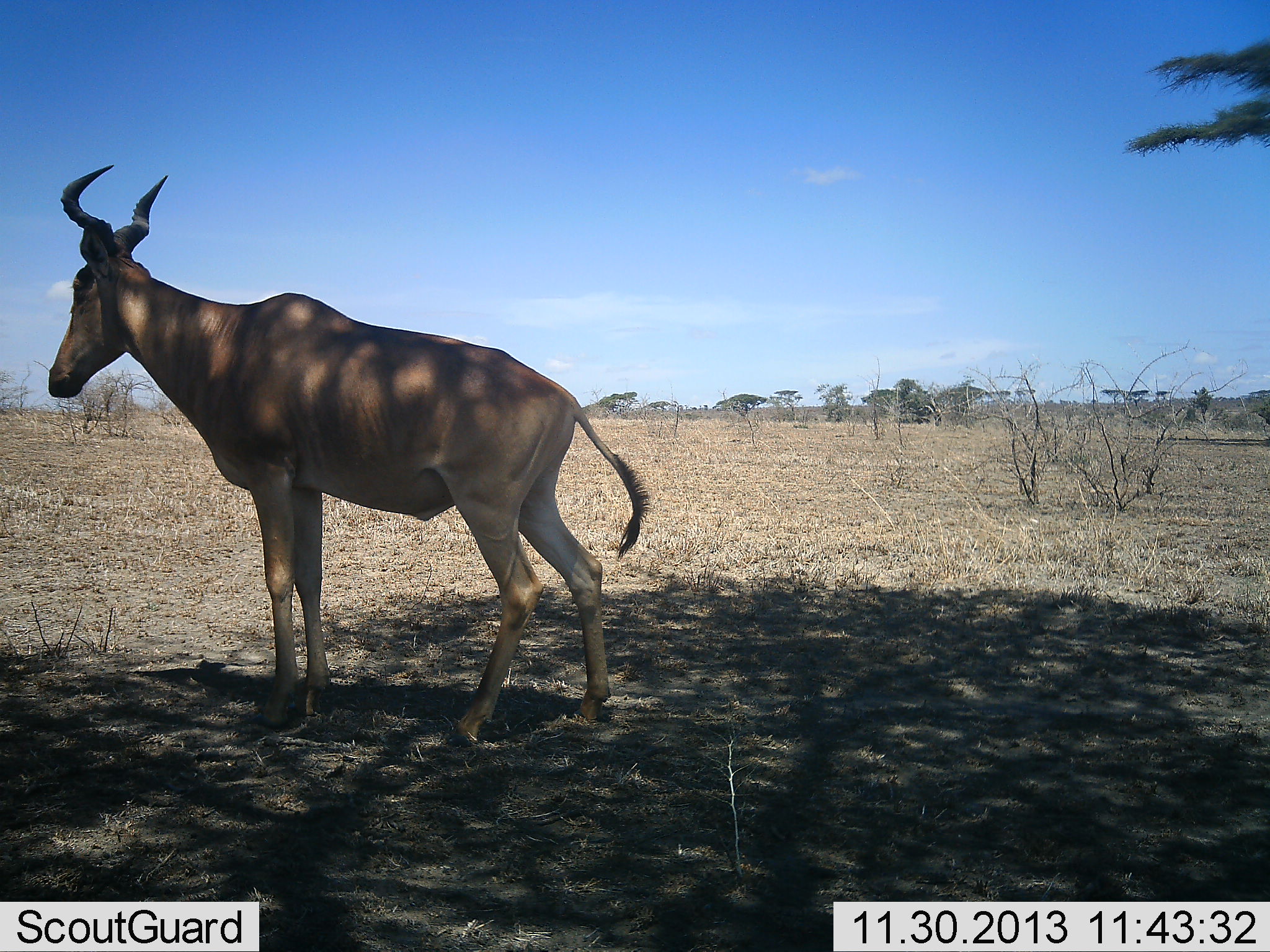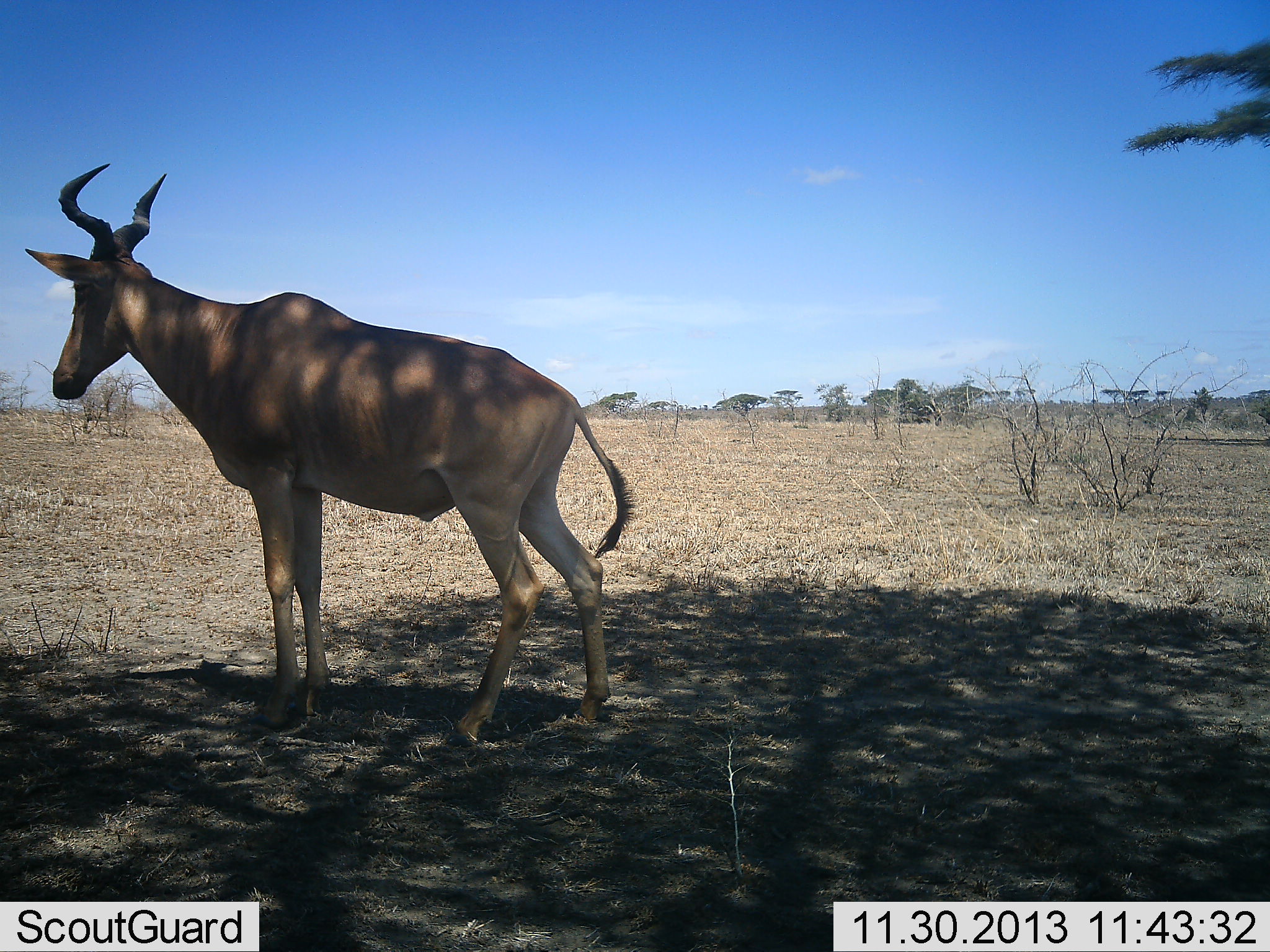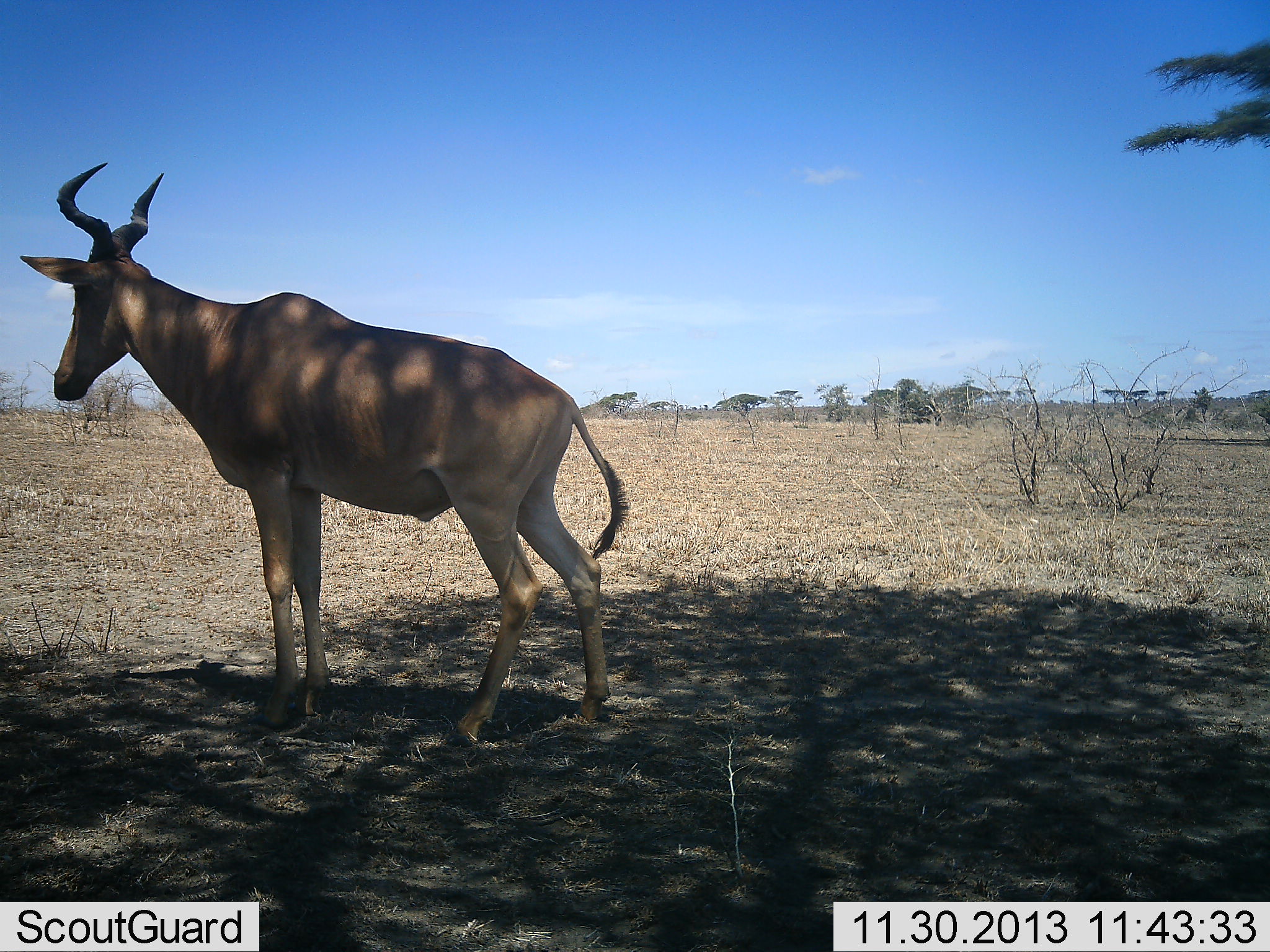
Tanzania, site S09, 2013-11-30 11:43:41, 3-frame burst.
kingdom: Animalia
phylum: Chordata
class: Mammalia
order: Artiodactyla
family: Bovidae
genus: Alcelaphus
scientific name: Alcelaphus buselaphus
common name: hartebeest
Hartebeest (Alcelaphus buselaphus), count 1. Behavior (volunteer vote fractions): standing 100%, resting 0%, moving 0%, interacting 0%. Young present (vote fraction): 0%. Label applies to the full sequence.